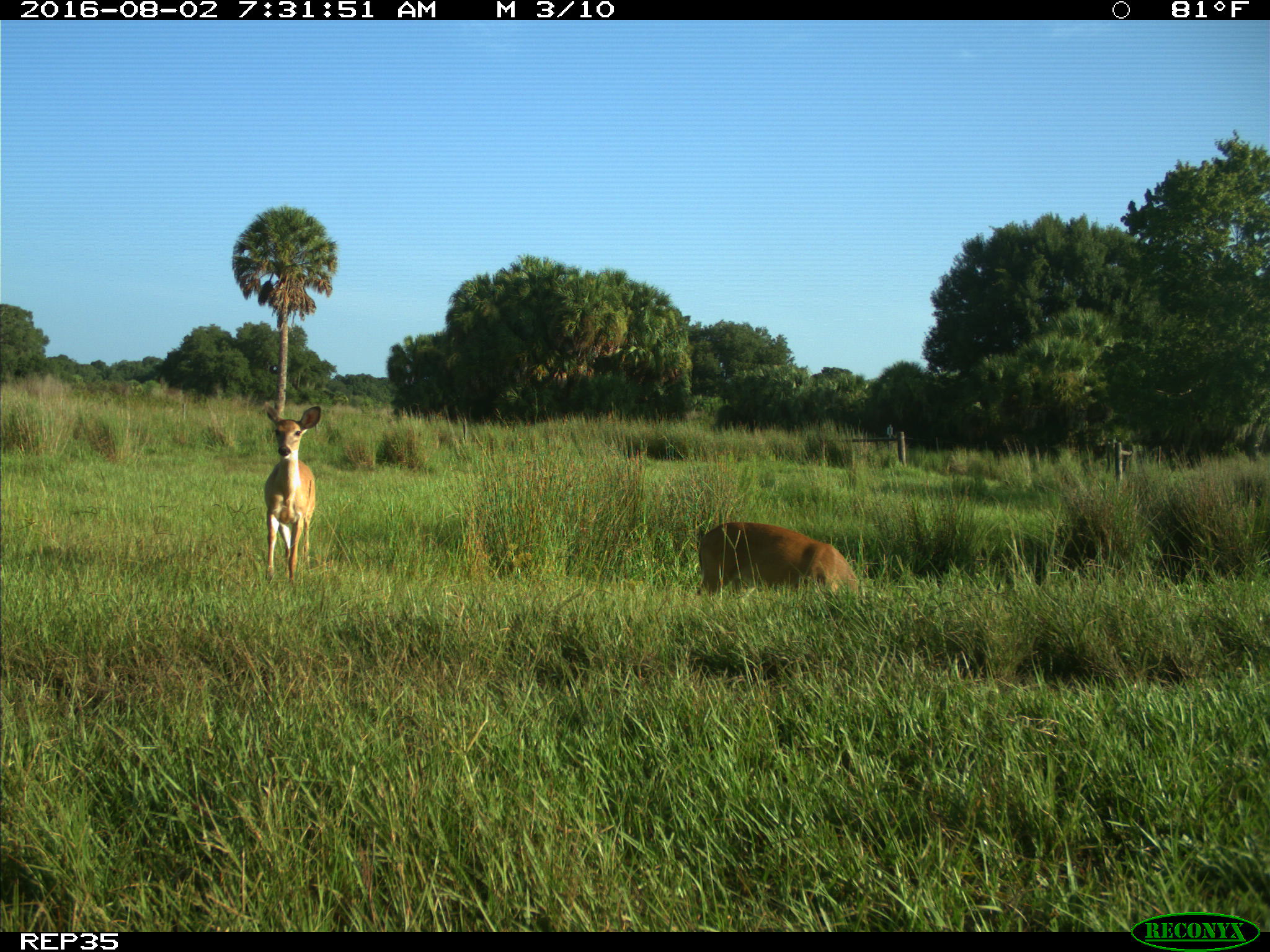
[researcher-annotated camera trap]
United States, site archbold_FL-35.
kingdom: Animalia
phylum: Chordata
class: Mammalia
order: Artiodactyla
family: Cervidae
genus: Odocoileus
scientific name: Odocoileus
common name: deer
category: unidentified deer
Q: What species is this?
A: Unidentified deer (deer) (Odocoileus).